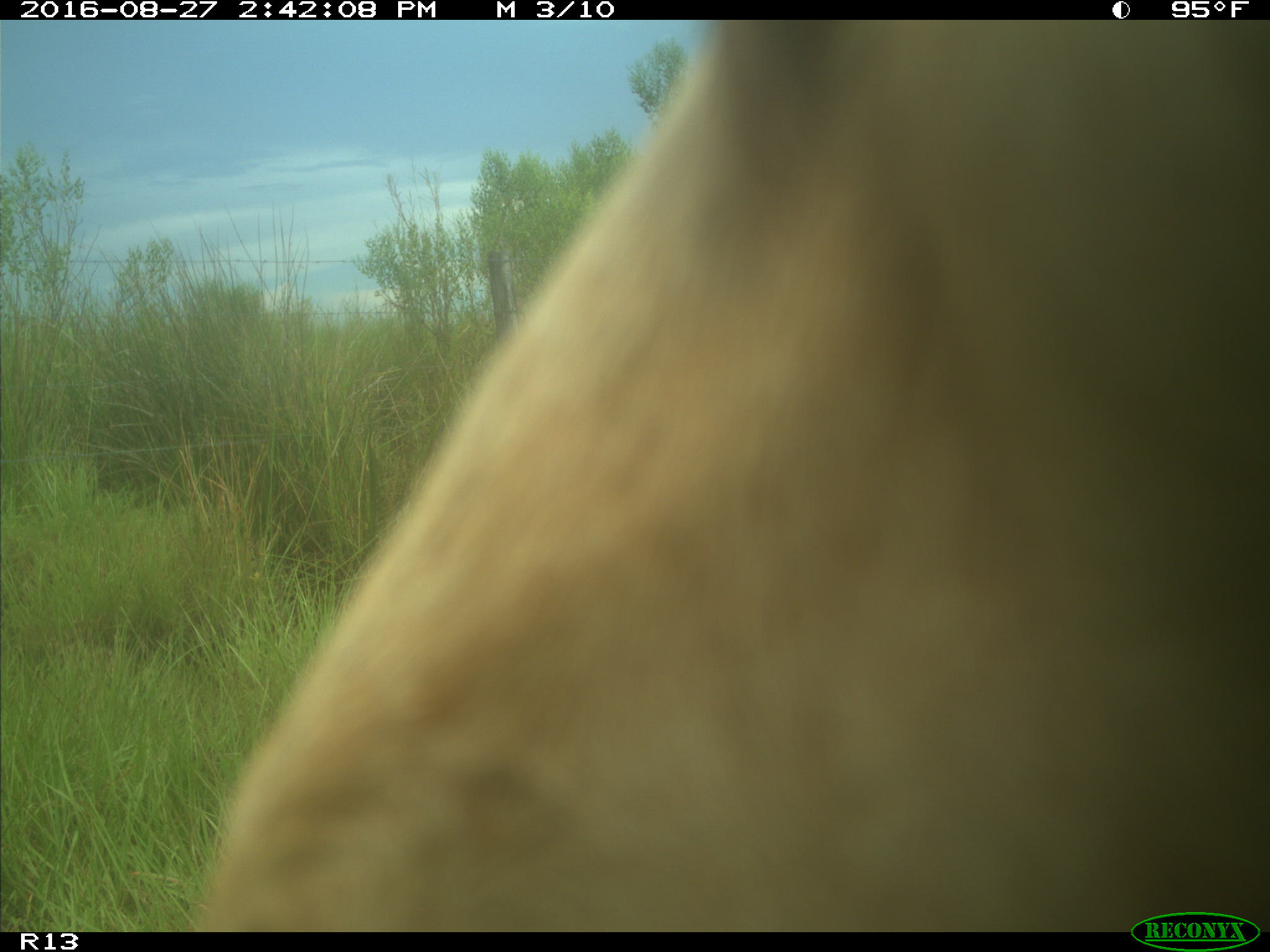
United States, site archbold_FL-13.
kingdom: Animalia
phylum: Chordata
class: Mammalia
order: Artiodactyla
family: Bovidae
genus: Bos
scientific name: Bos taurus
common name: domestic cow